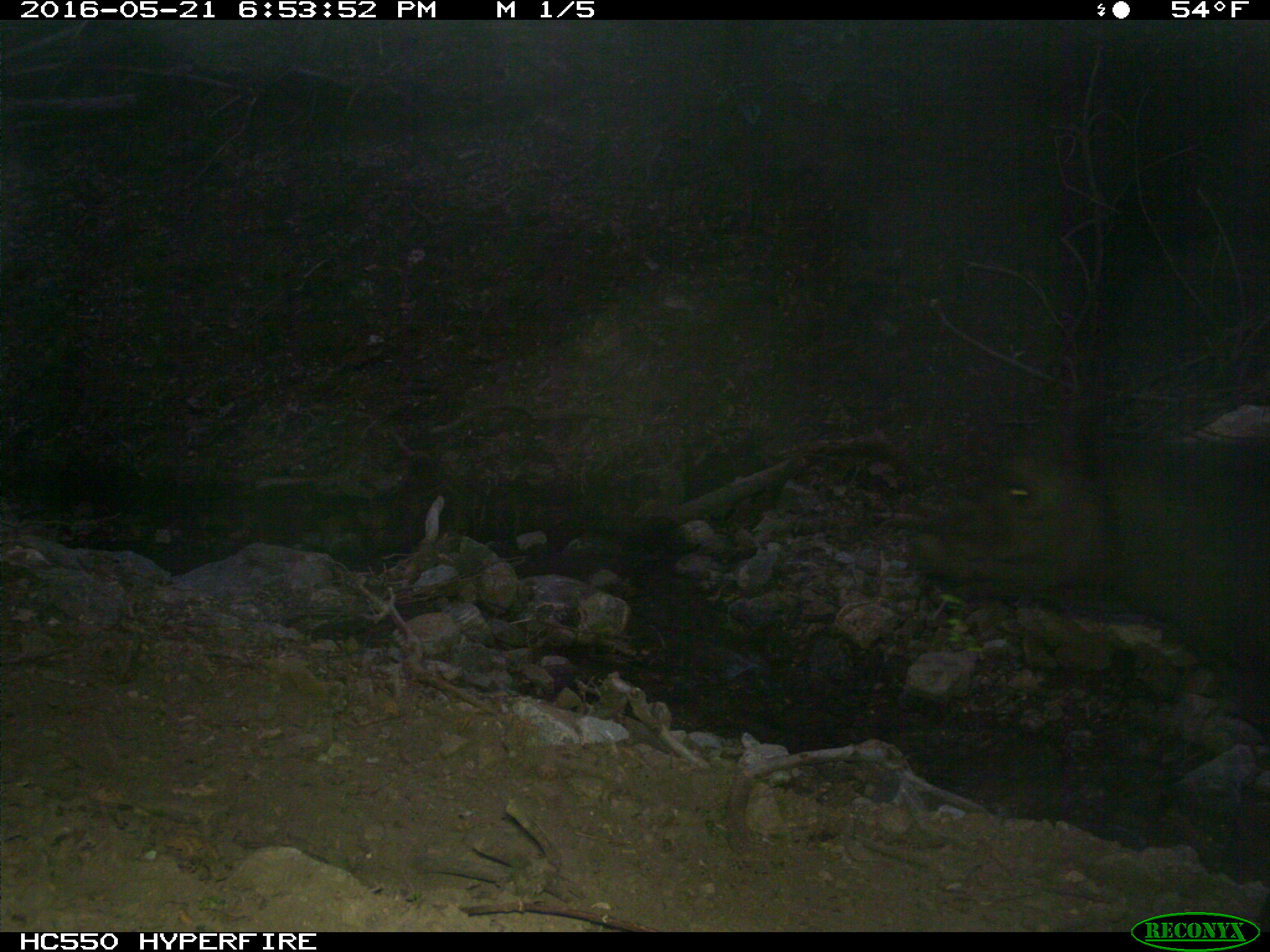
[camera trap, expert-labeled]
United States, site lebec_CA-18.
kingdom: Animalia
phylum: Chordata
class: Mammalia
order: Artiodactyla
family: Bovidae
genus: Bos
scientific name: Bos taurus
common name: domestic cow